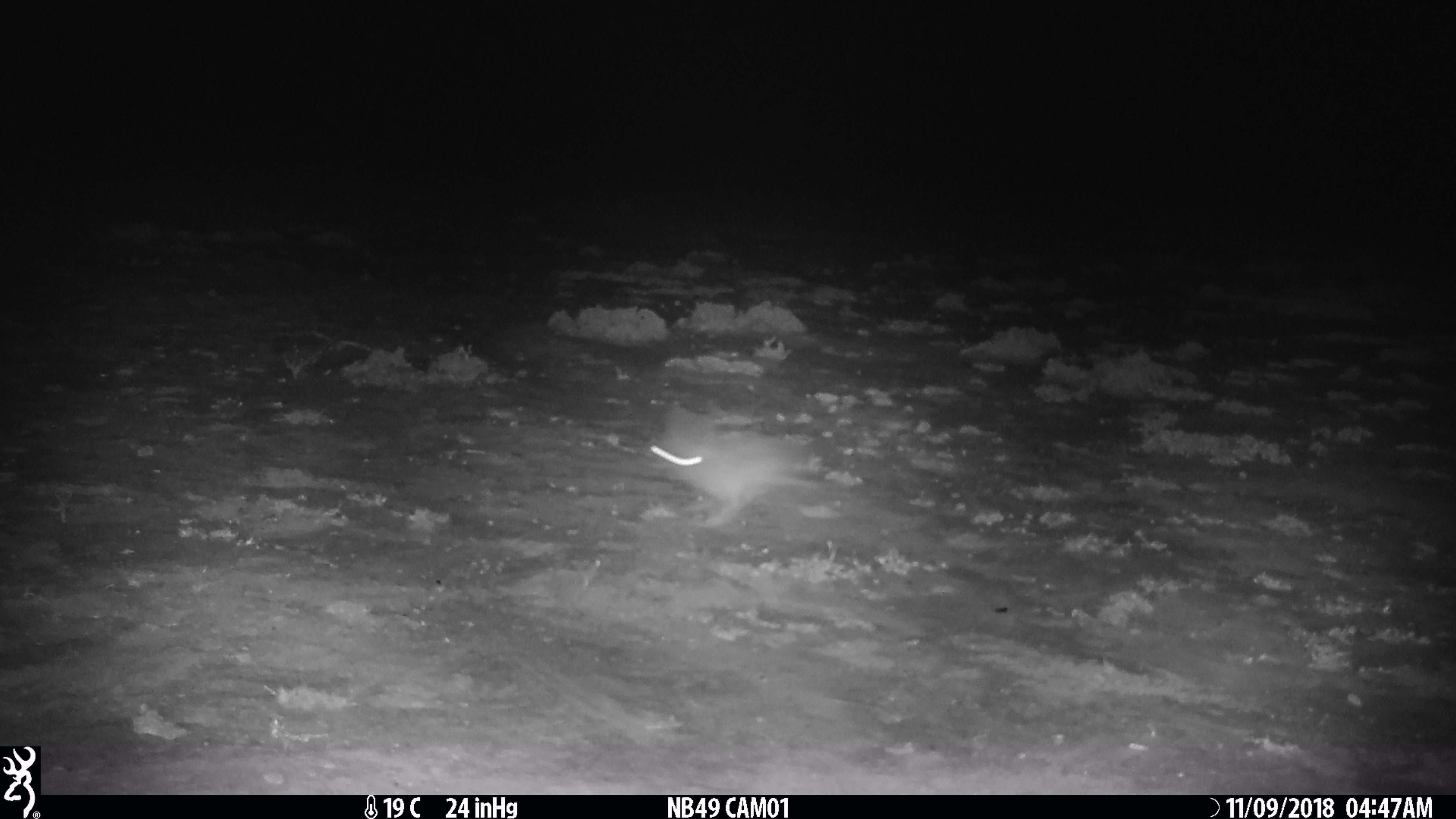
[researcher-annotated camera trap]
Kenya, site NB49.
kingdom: Animalia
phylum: Chordata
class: Mammalia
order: Lagomorpha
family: Leporidae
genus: Lepus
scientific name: Lepus capensis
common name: cape hare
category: hare